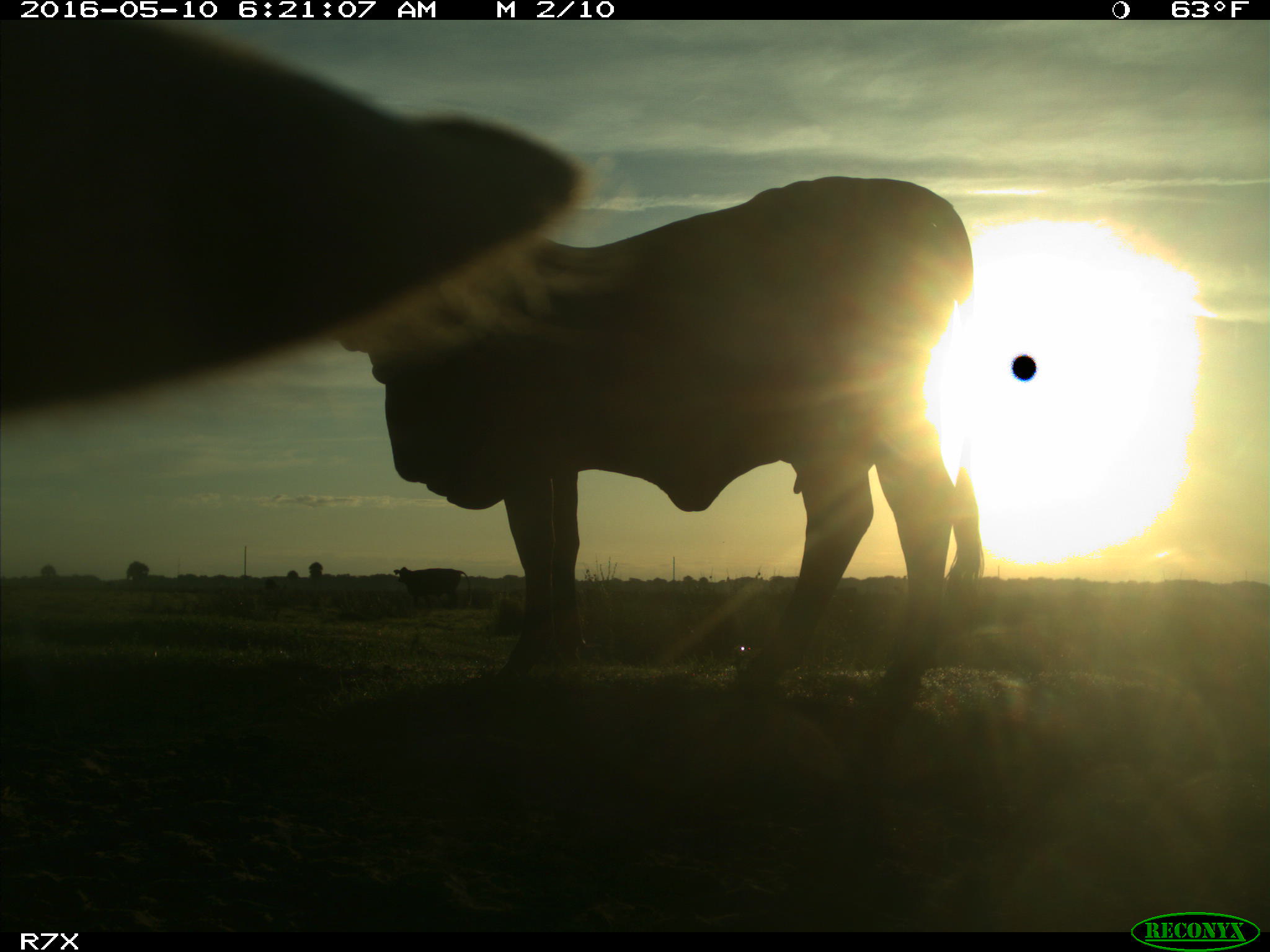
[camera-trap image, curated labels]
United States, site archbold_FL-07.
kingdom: Animalia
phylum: Chordata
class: Mammalia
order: Artiodactyla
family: Bovidae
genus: Bos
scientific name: Bos taurus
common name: domestic cow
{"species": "Bos taurus (domestic cow)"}